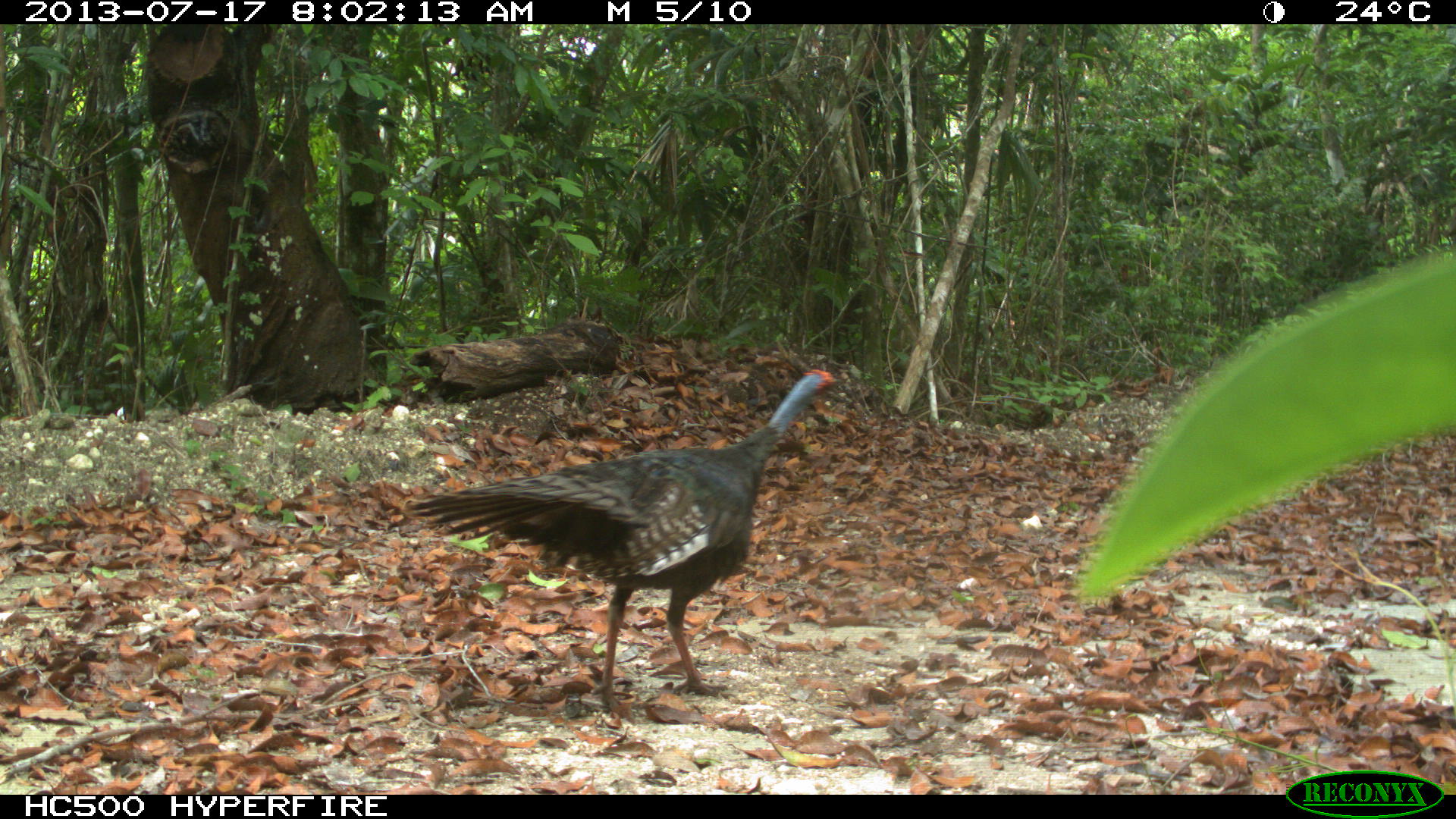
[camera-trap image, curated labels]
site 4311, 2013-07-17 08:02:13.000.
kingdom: Animalia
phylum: Chordata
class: Aves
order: Galliformes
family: Phasianidae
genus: Meleagris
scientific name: Meleagris ocellata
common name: ocellated turkey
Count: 2.